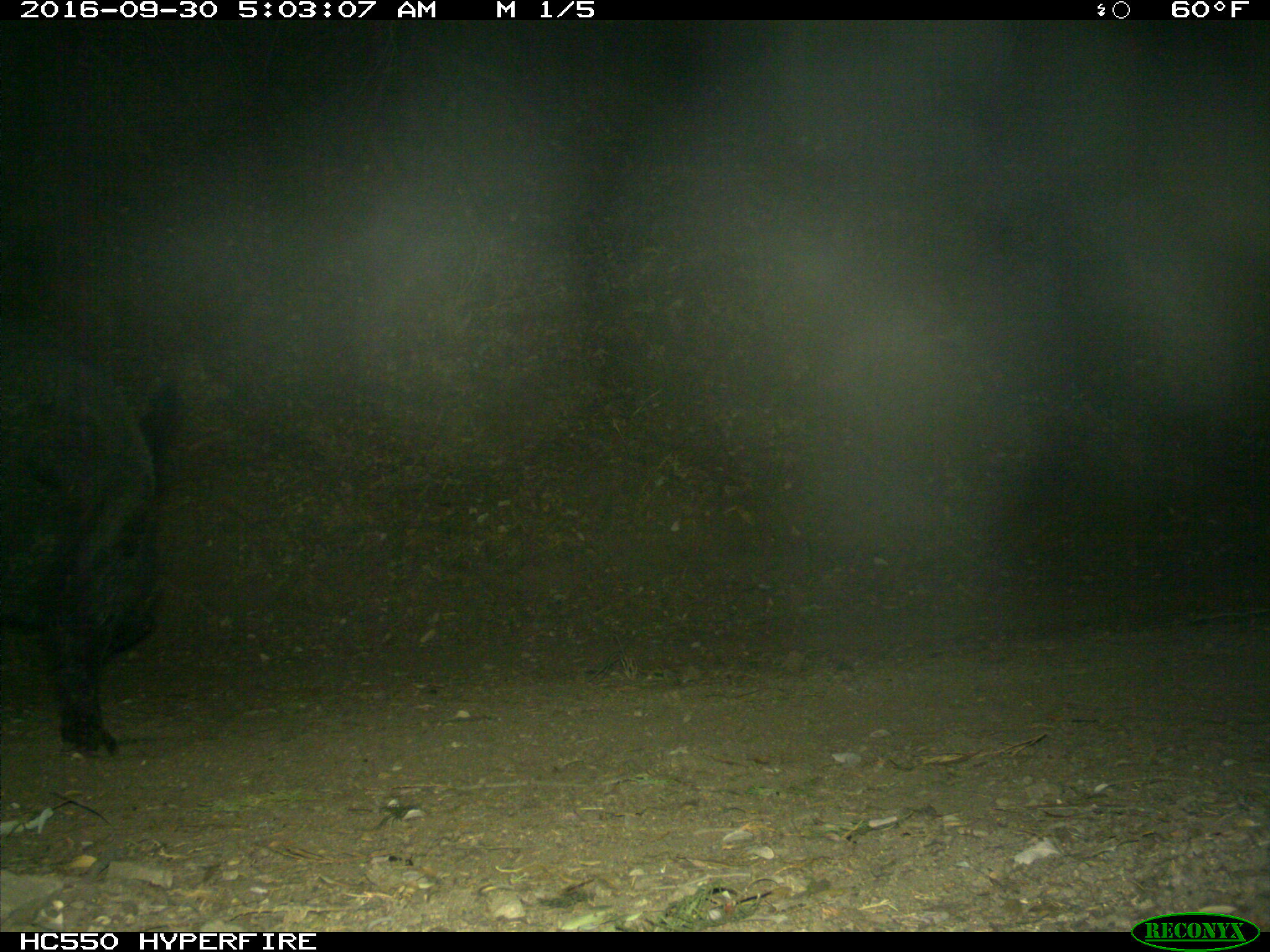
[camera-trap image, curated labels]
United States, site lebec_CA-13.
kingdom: Animalia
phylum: Chordata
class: Mammalia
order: Artiodactyla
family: Suidae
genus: Sus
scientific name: Sus scrofa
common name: wild boar